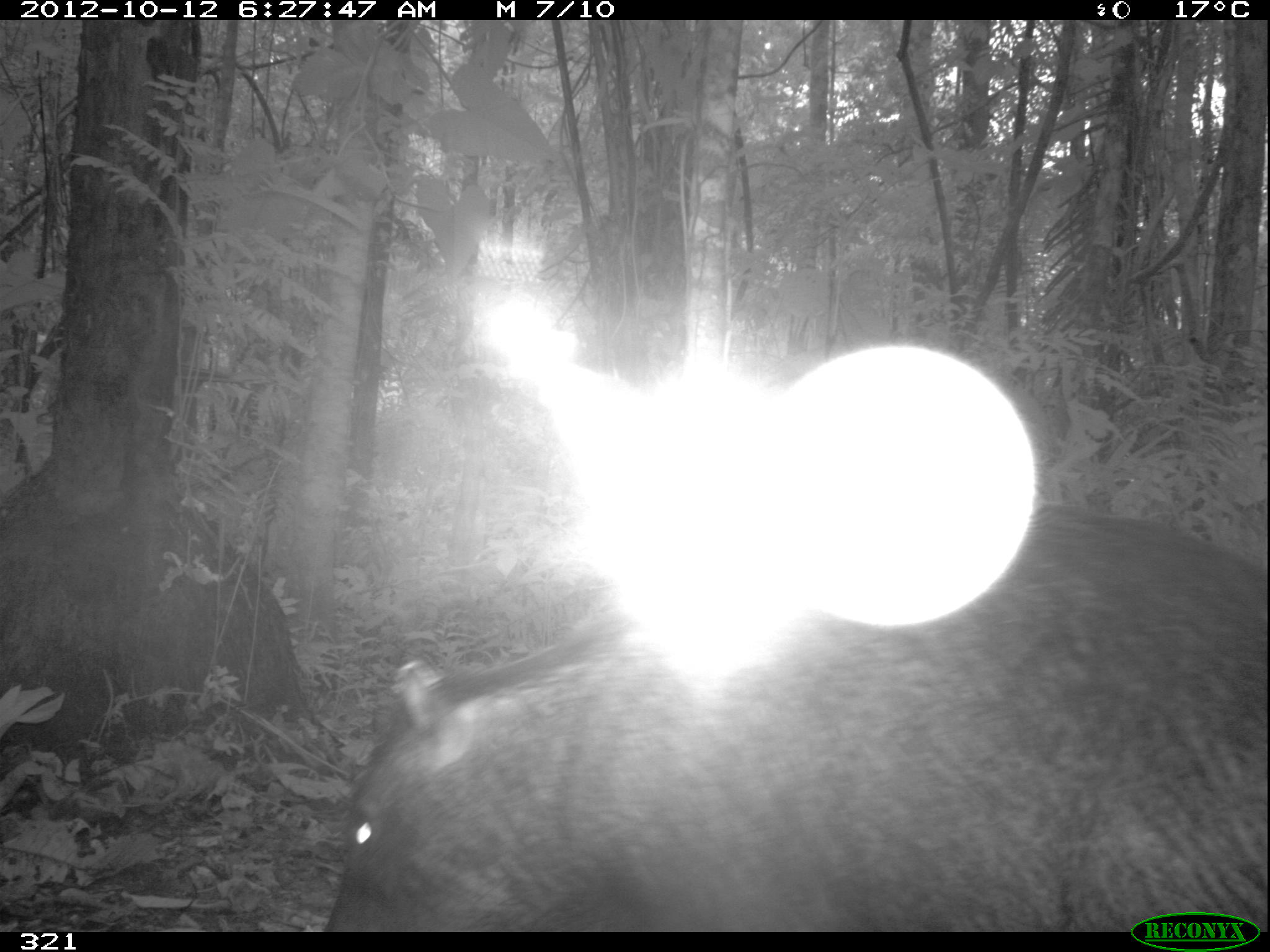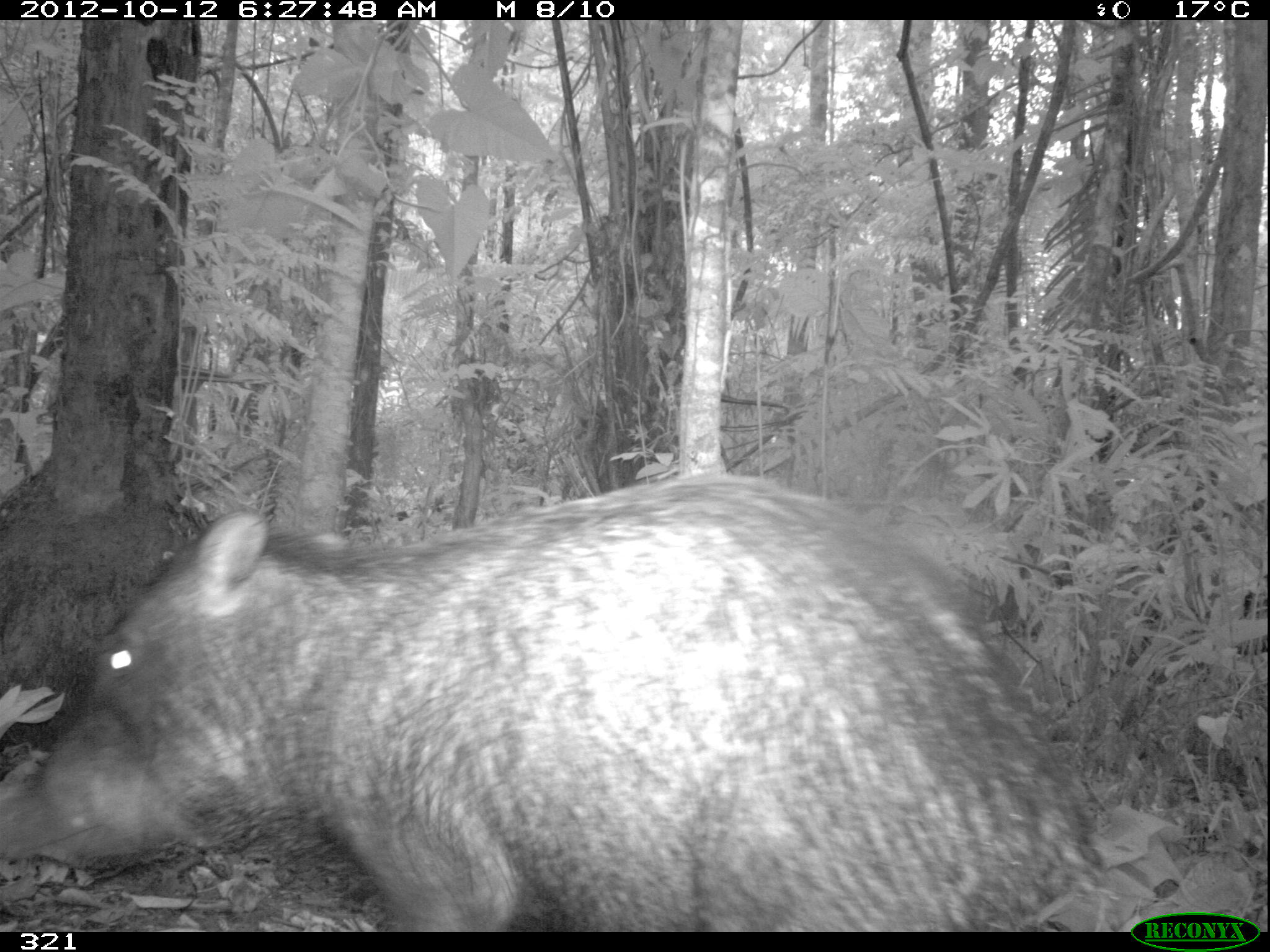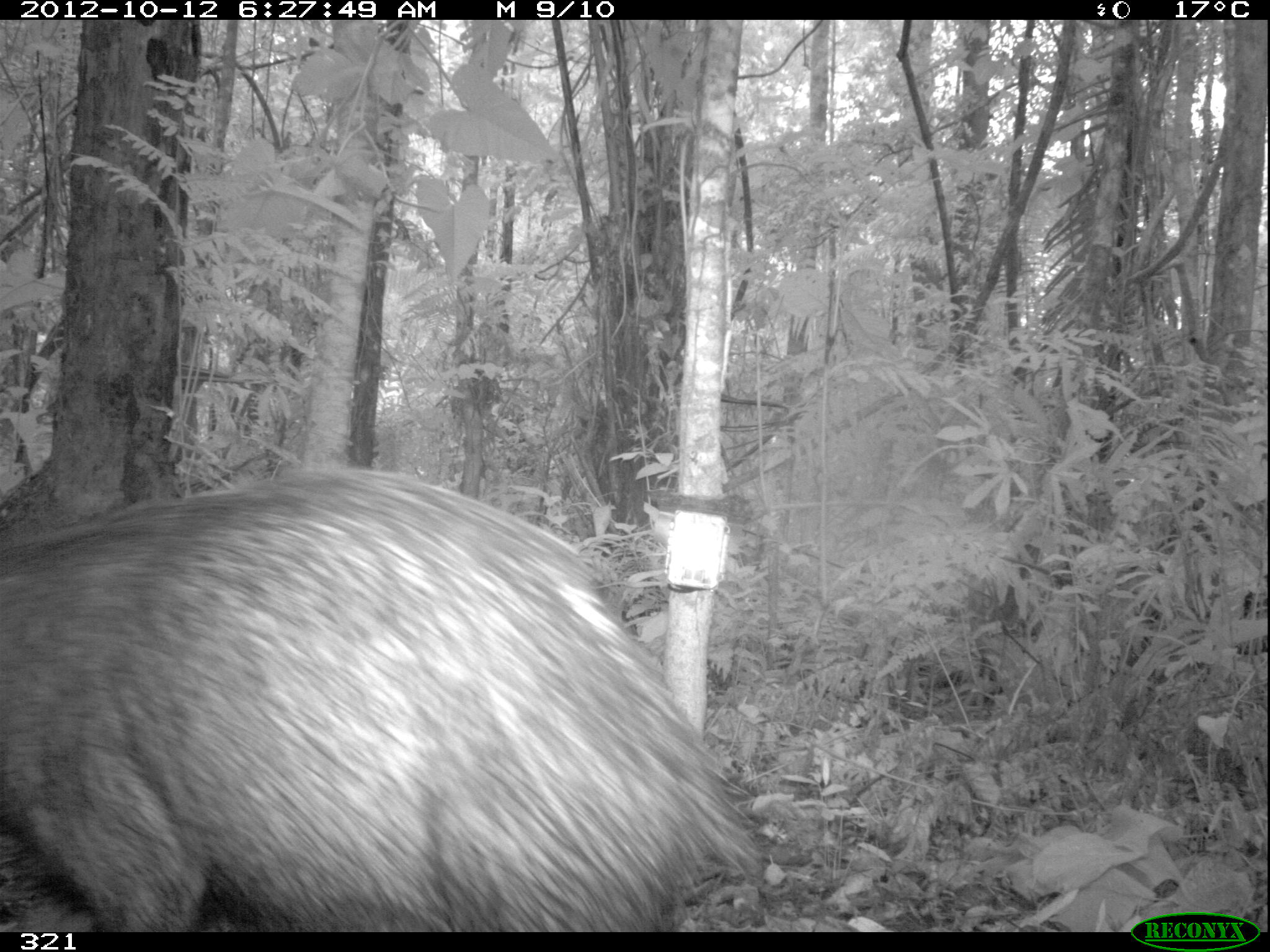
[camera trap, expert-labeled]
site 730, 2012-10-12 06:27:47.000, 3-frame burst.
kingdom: Animalia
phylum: Chordata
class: Mammalia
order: Artiodactyla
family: Tayassuidae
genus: Tayassu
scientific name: Tayassu pecari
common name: white-lipped peccary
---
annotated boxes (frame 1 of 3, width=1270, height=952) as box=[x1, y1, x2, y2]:
tayassu pecari: box=[317, 498, 1266, 932]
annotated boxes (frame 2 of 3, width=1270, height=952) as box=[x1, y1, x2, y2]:
tayassu pecari: box=[1, 468, 1108, 929]